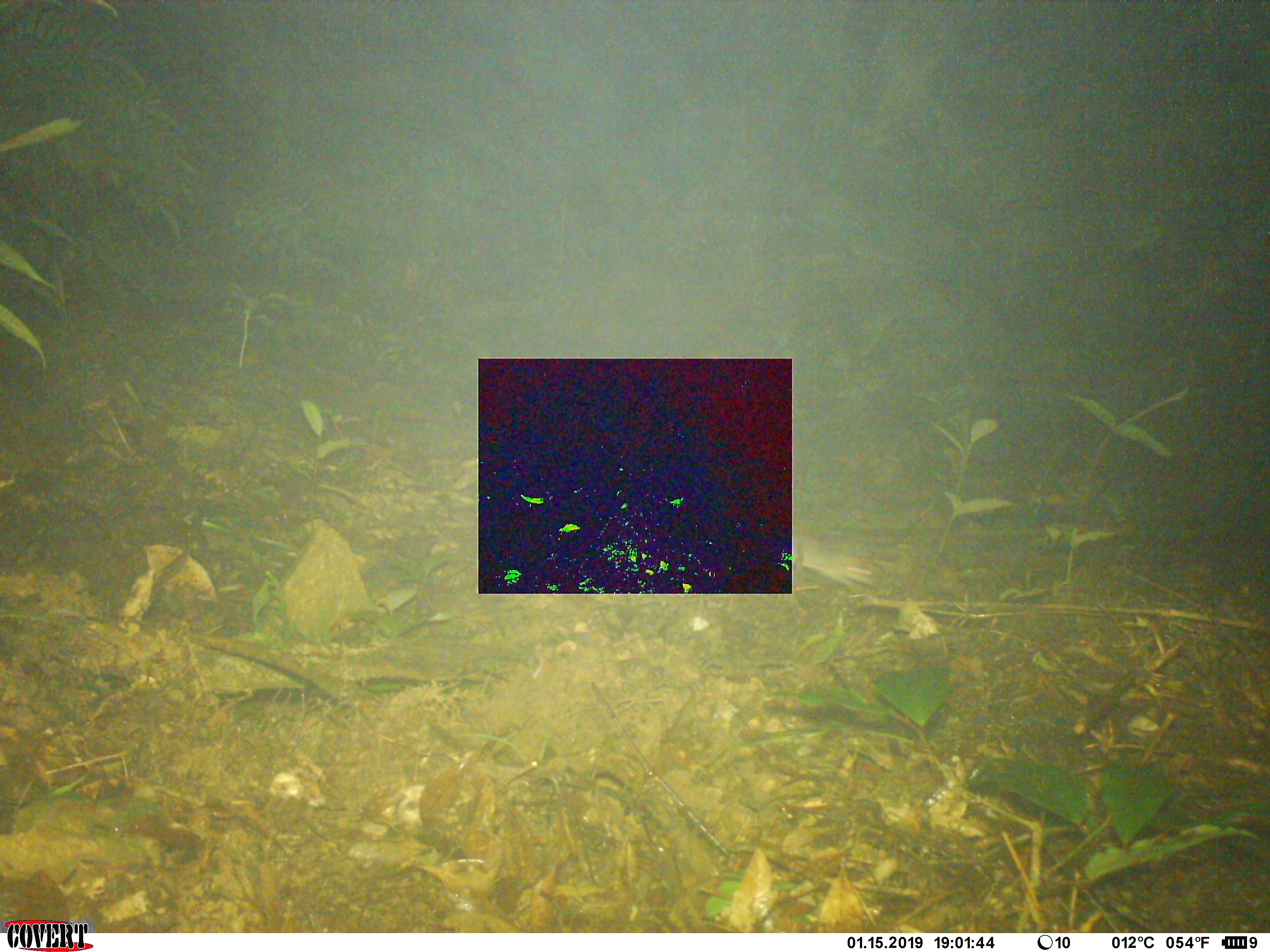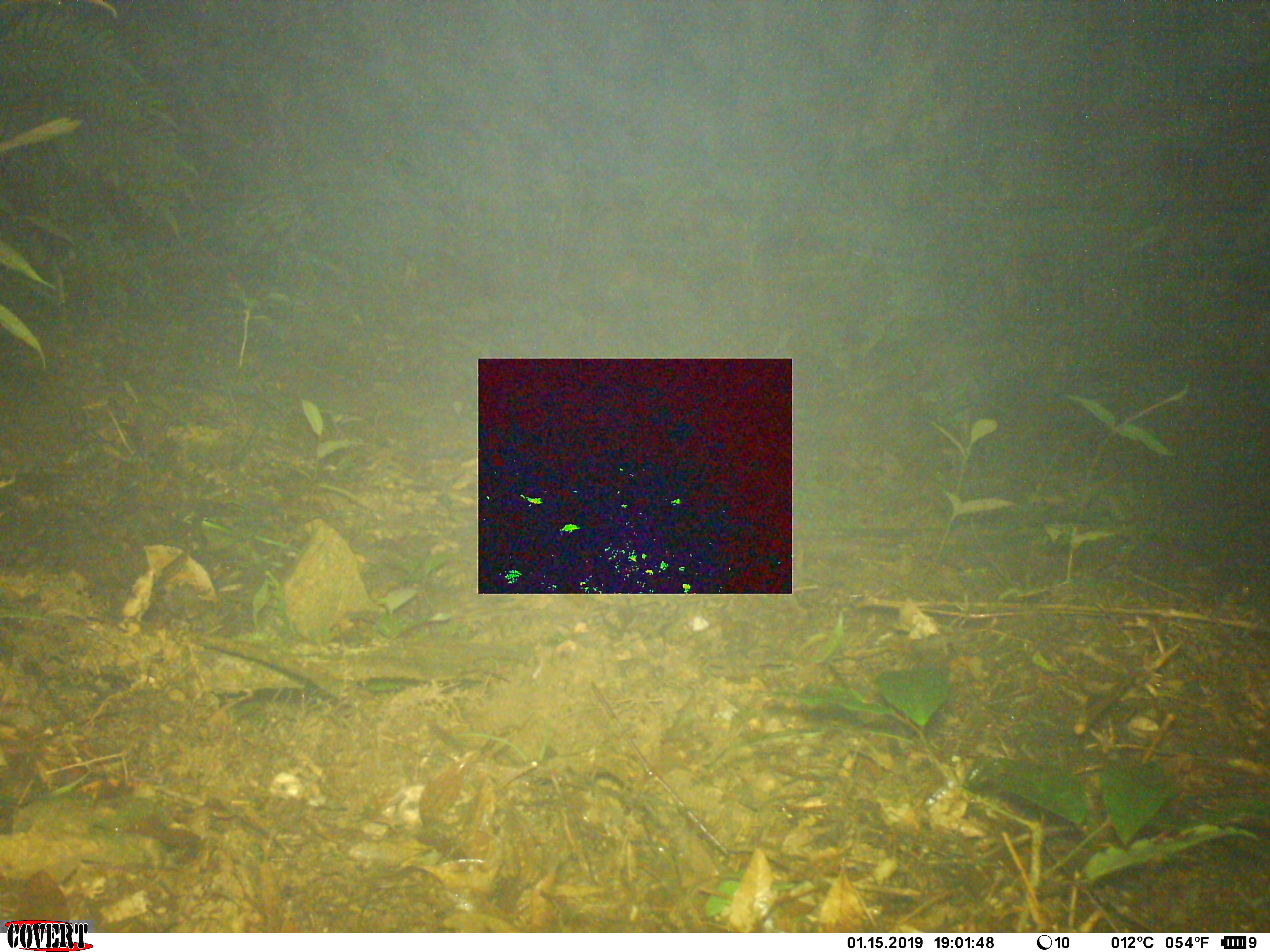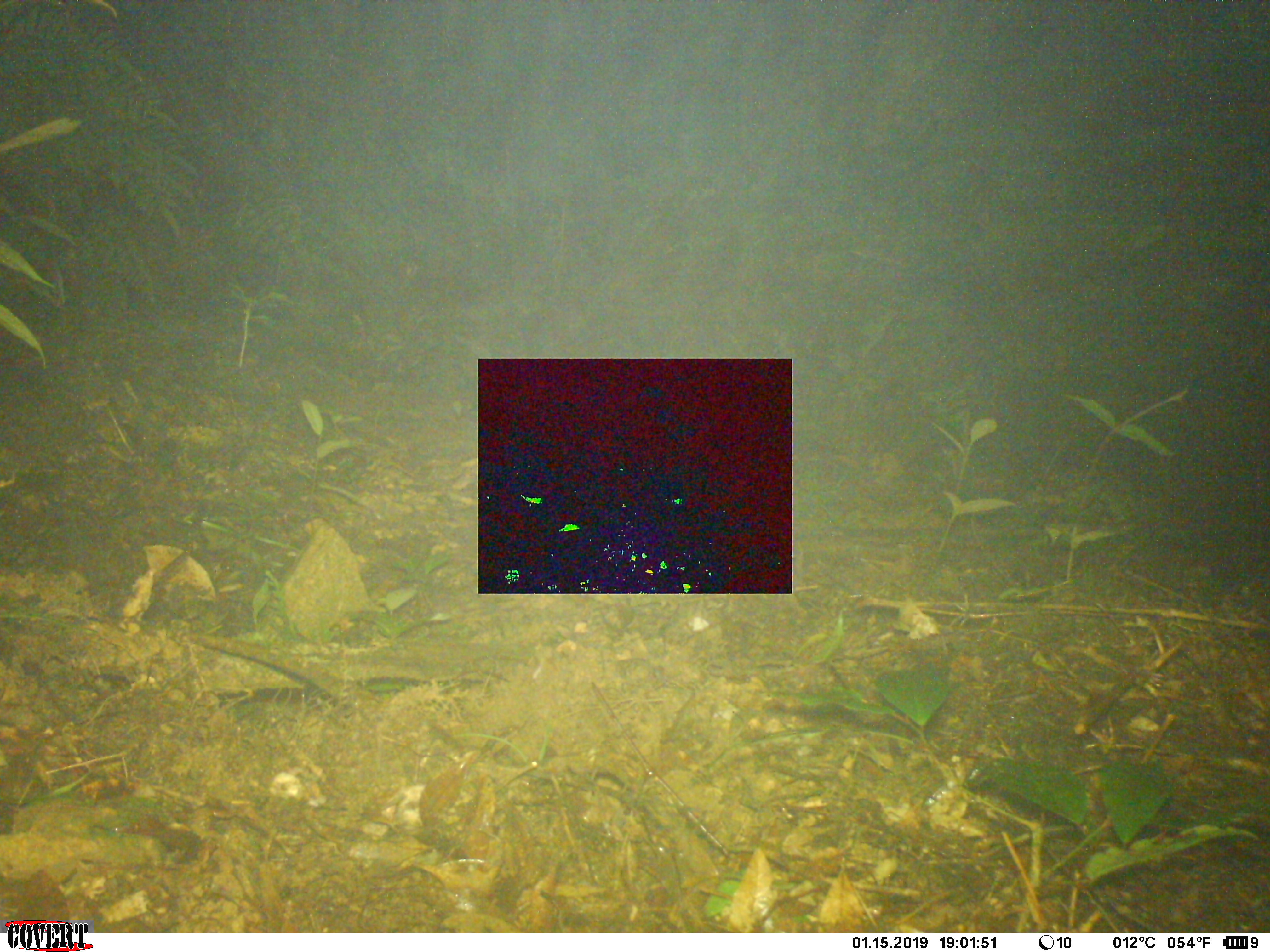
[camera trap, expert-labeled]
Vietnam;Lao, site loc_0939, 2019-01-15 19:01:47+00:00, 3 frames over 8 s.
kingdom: Animalia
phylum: Chordata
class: Mammalia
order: Rodentia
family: Muridae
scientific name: Muridae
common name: old-world mice and rats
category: unidentified murid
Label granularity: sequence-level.